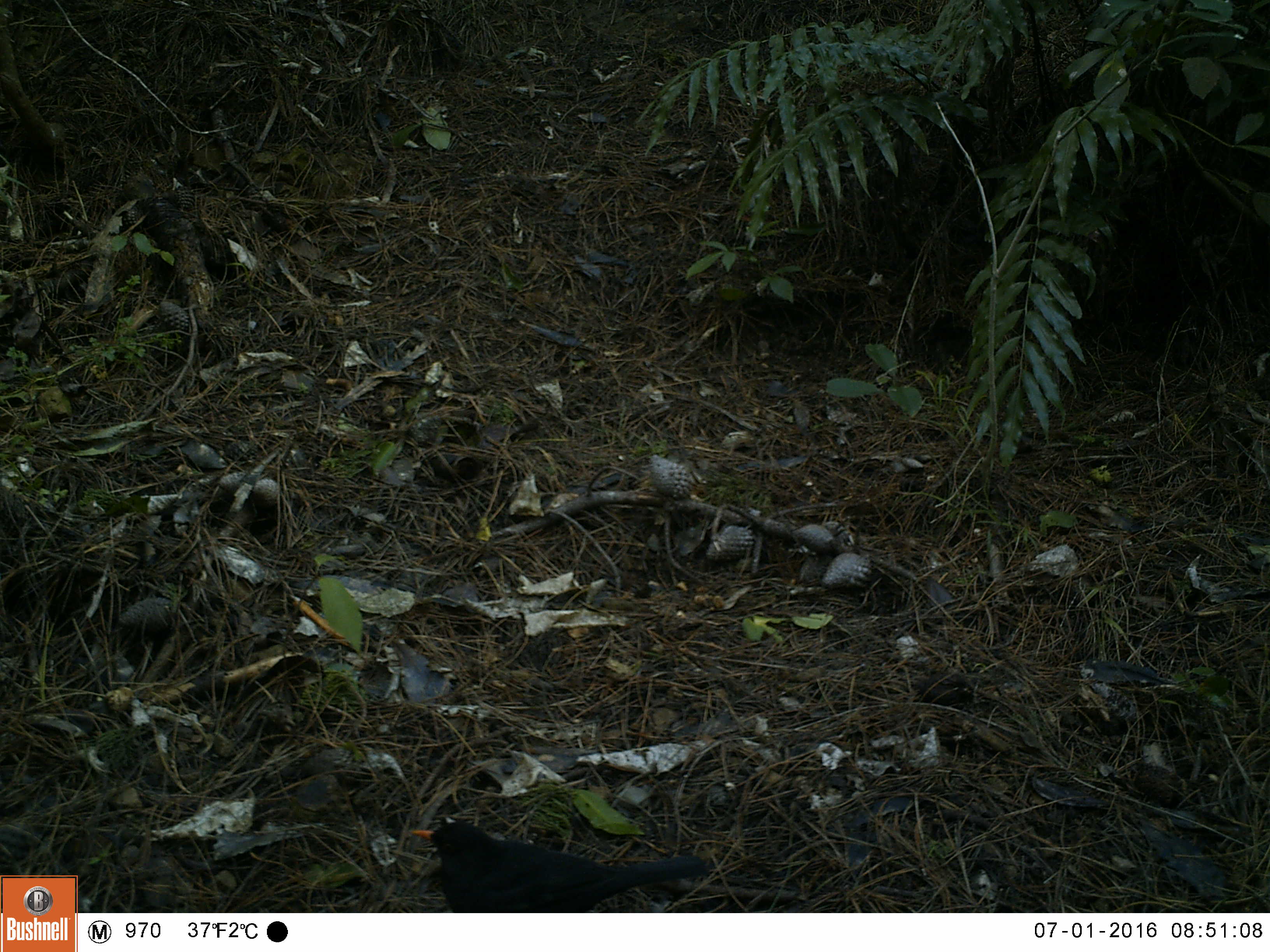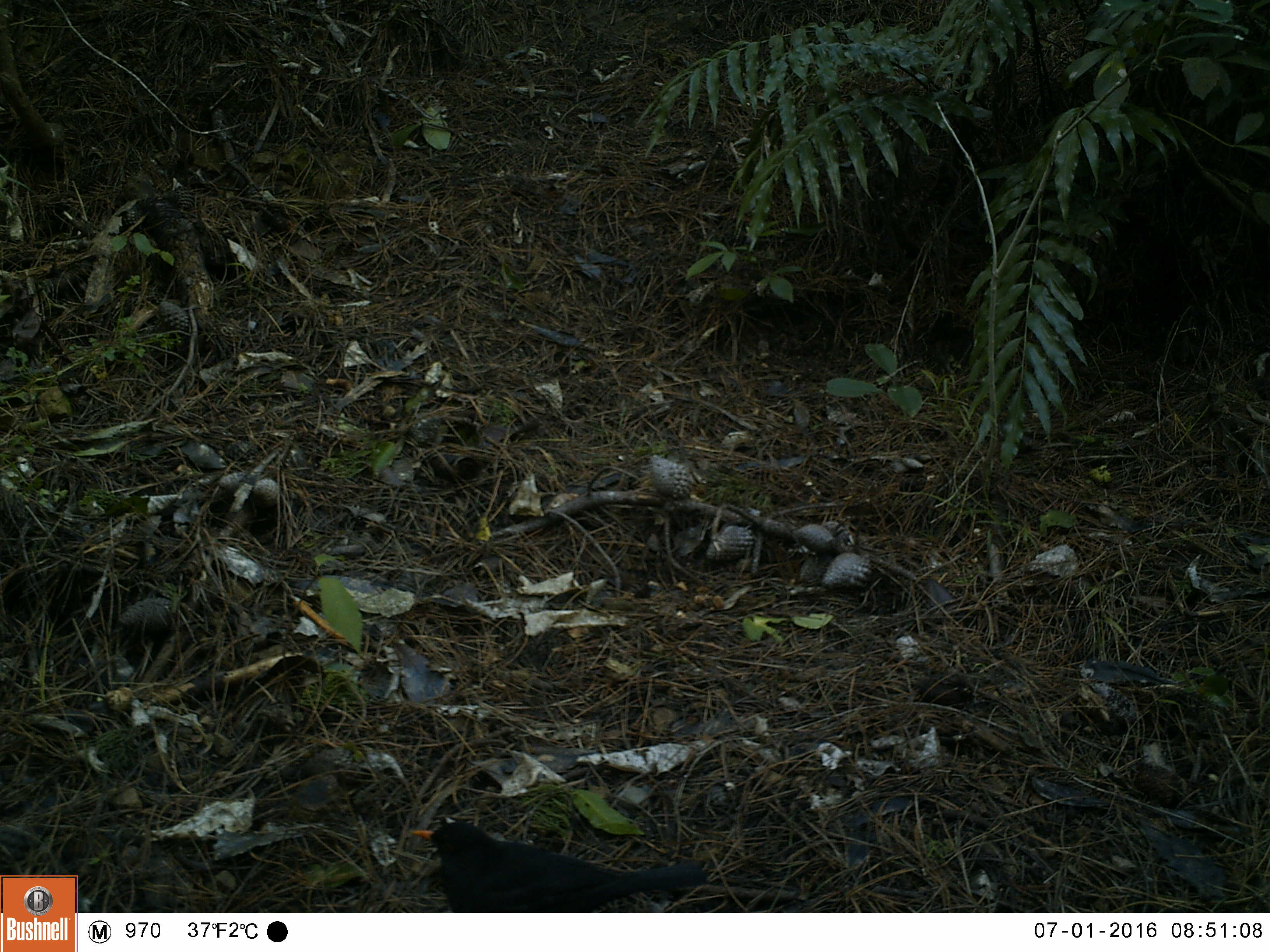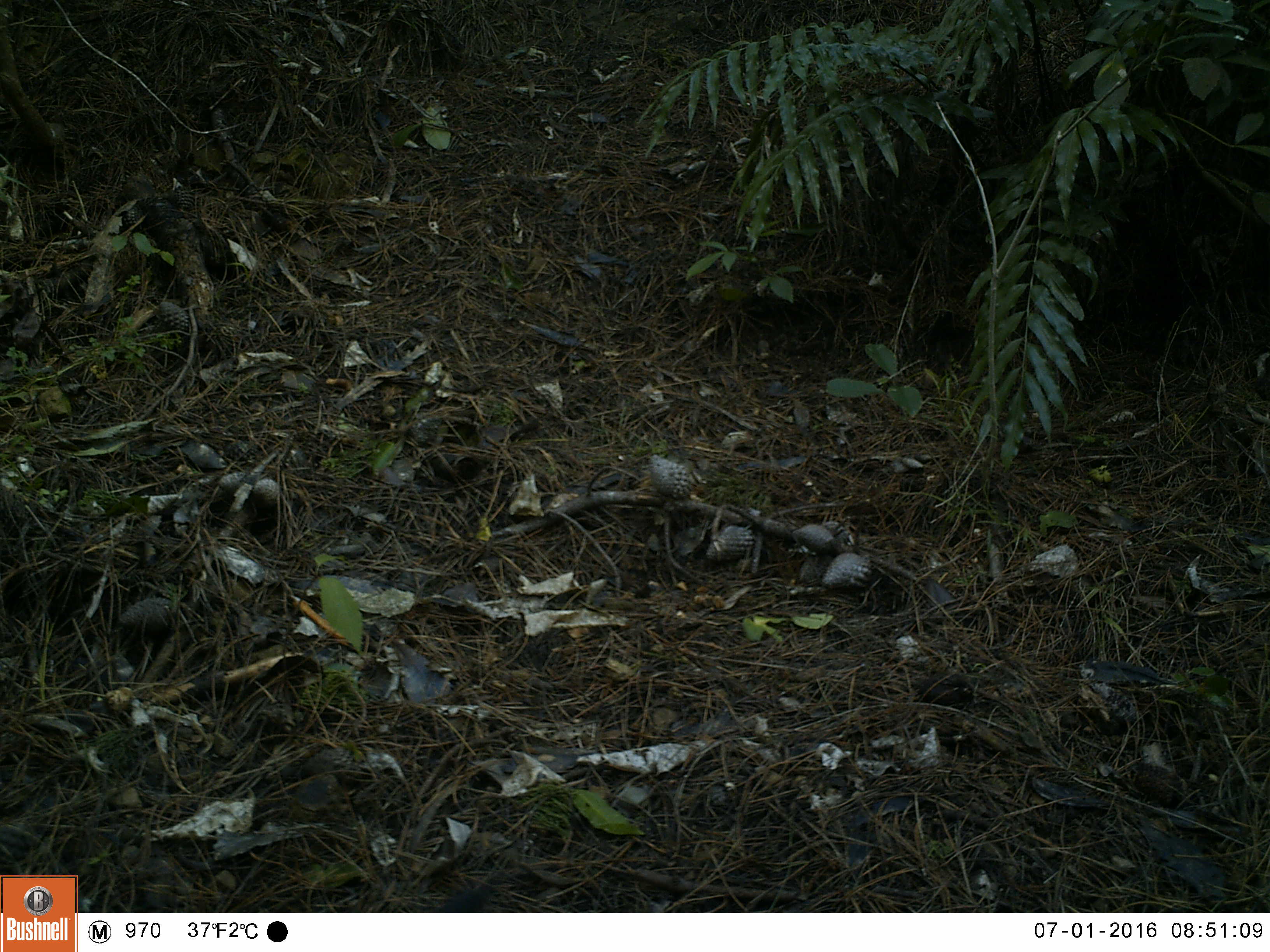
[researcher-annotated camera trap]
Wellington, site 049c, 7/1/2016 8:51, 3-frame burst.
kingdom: Animalia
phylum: Chordata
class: Aves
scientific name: Aves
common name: bird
Bird (Aves).